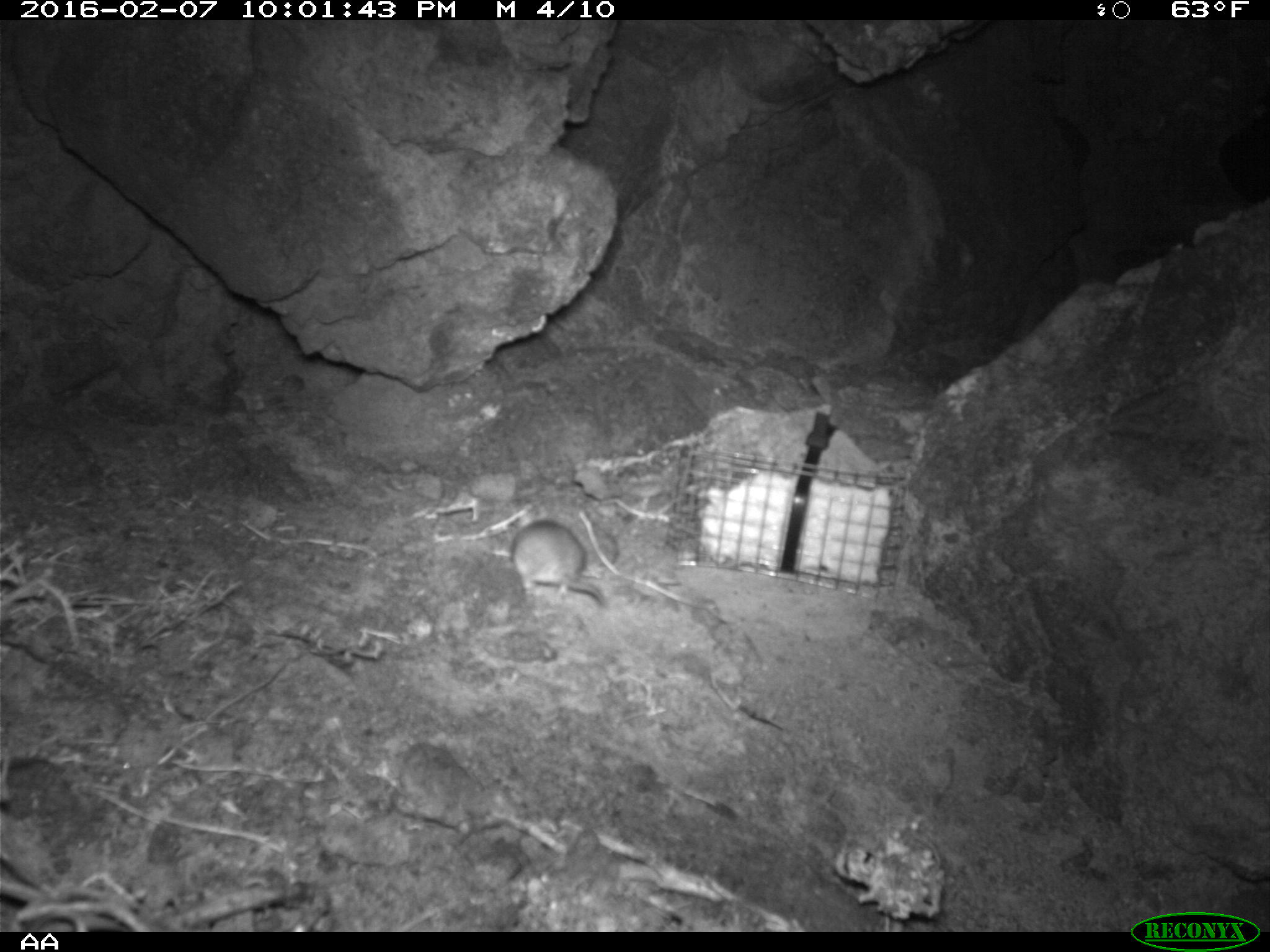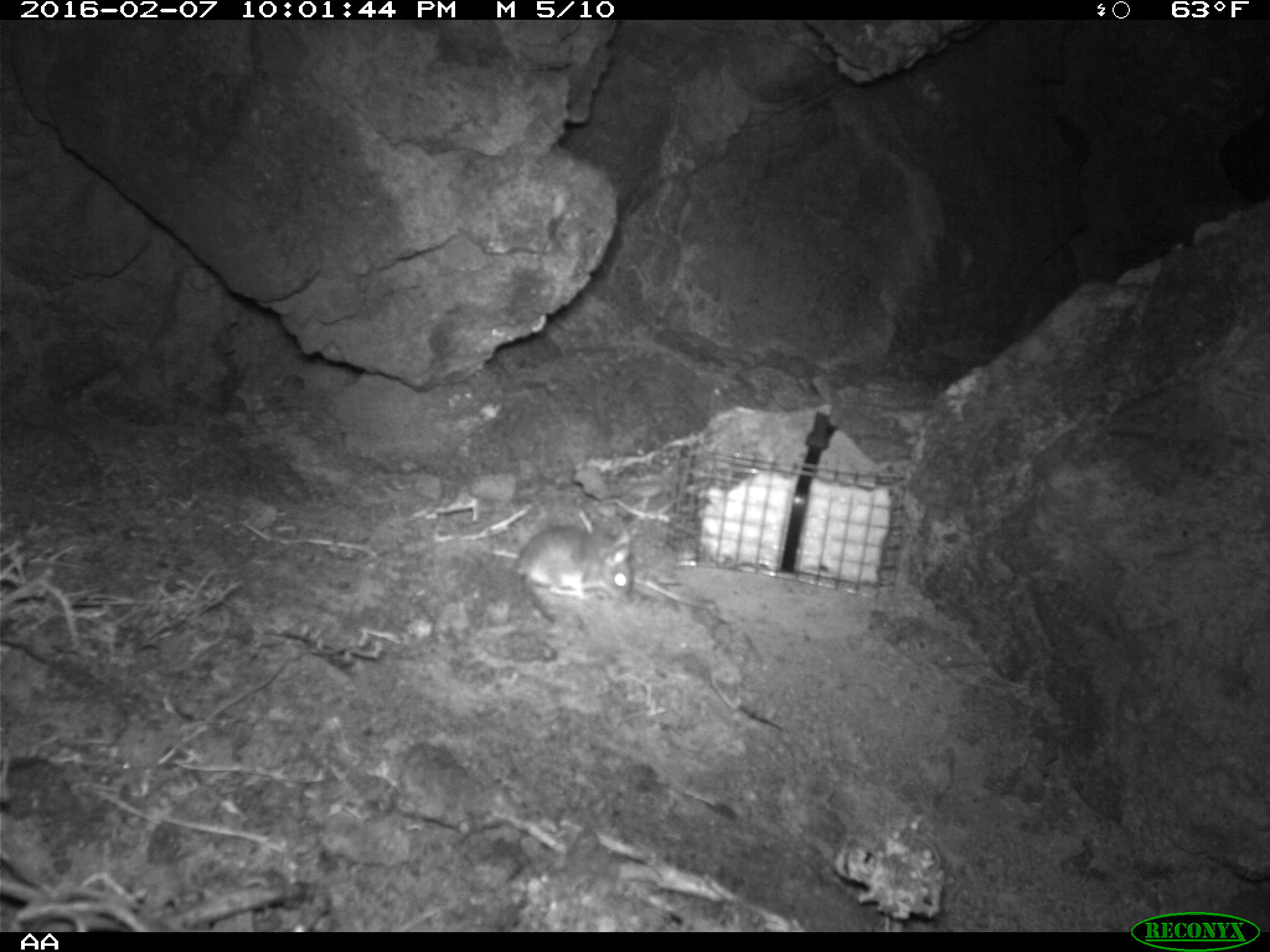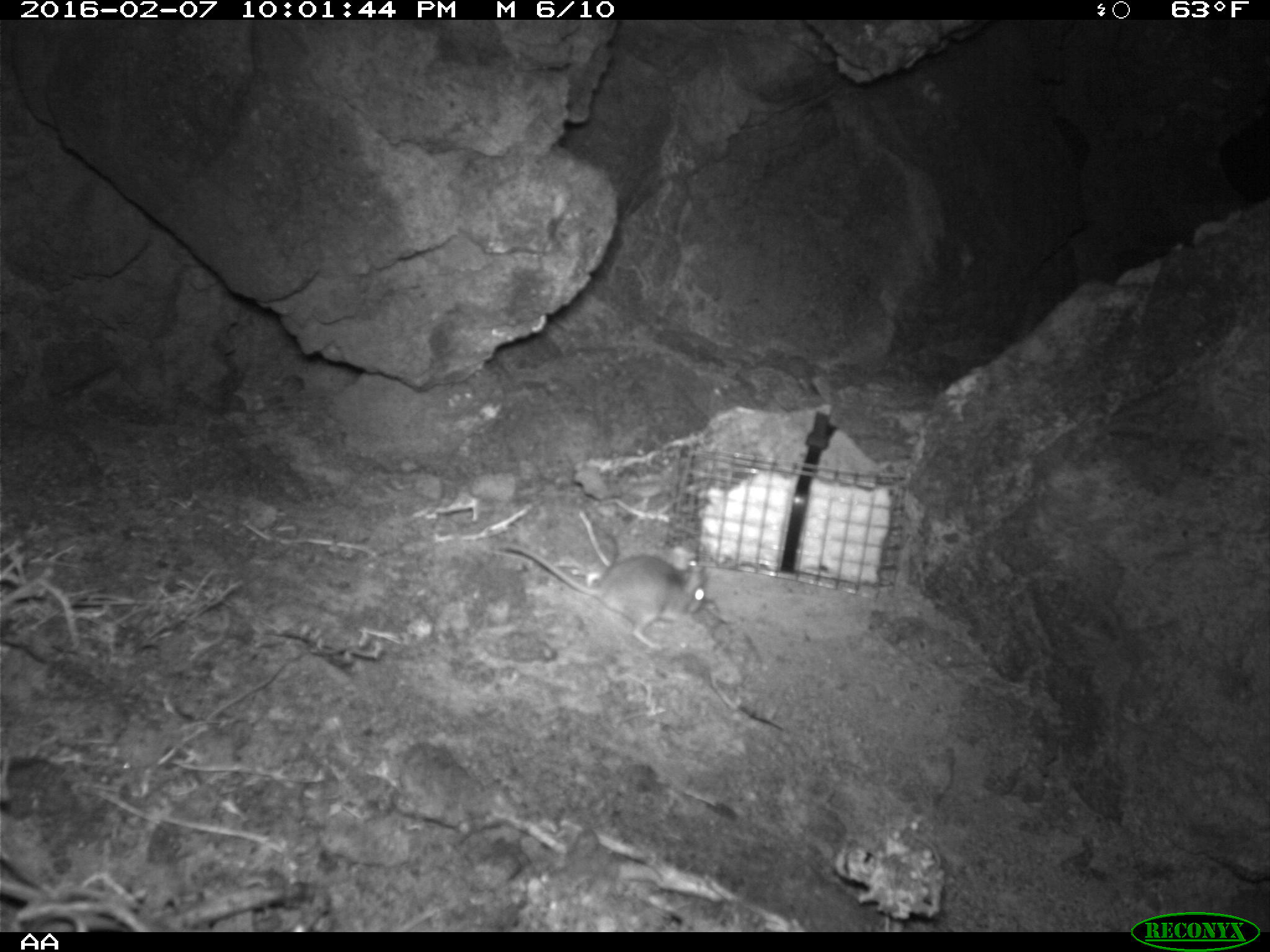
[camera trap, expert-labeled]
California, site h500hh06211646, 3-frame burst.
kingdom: Animalia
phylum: Chordata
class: Mammalia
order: Rodentia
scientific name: Rodentia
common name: rodent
Rodent (Rodentia).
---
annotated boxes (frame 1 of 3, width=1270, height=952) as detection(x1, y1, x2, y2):
rodent: detection(510, 518, 607, 608)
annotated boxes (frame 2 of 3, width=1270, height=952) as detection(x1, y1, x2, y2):
rodent: detection(510, 518, 634, 626)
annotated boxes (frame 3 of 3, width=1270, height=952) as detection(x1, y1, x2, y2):
rodent: detection(496, 544, 709, 650)